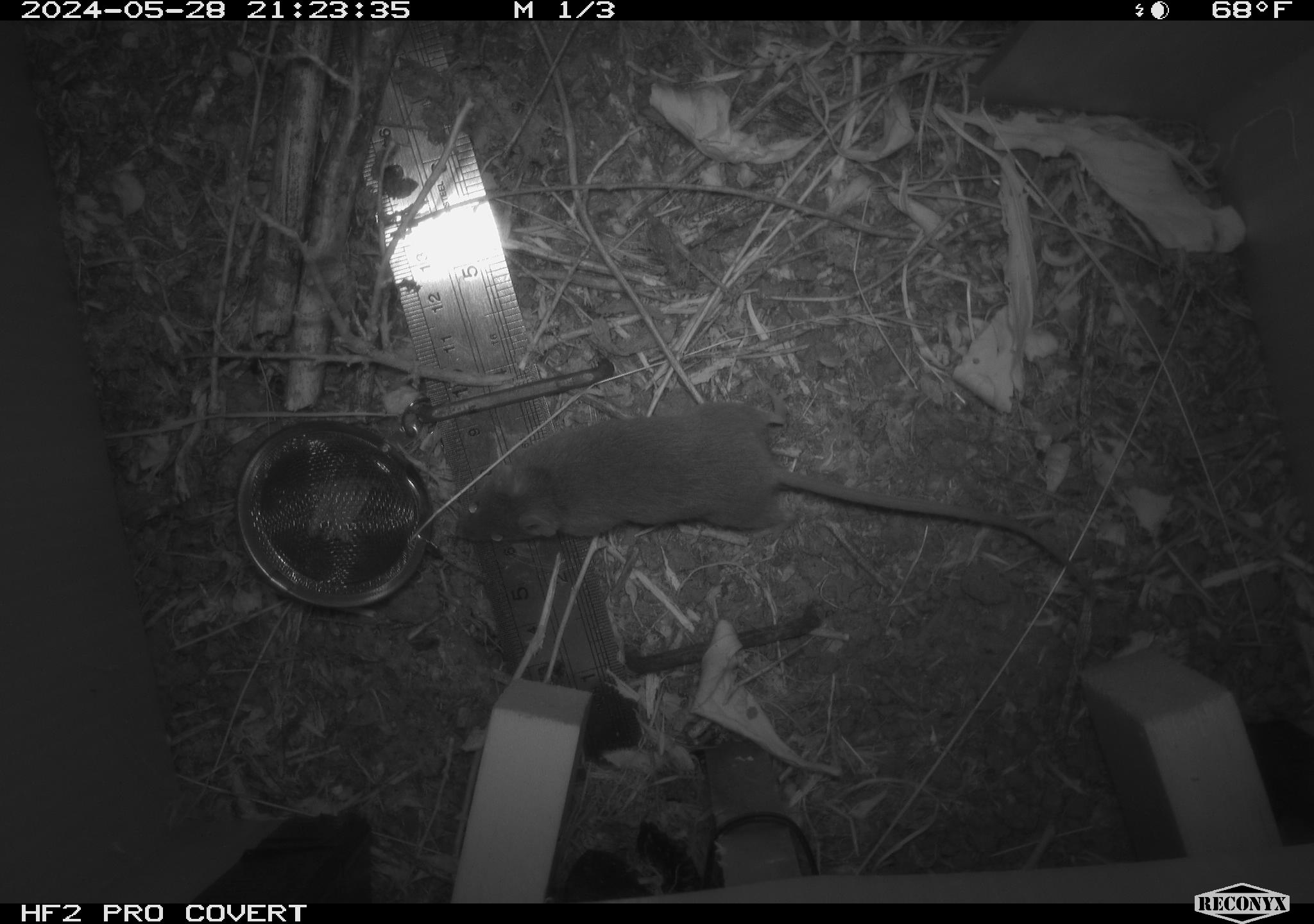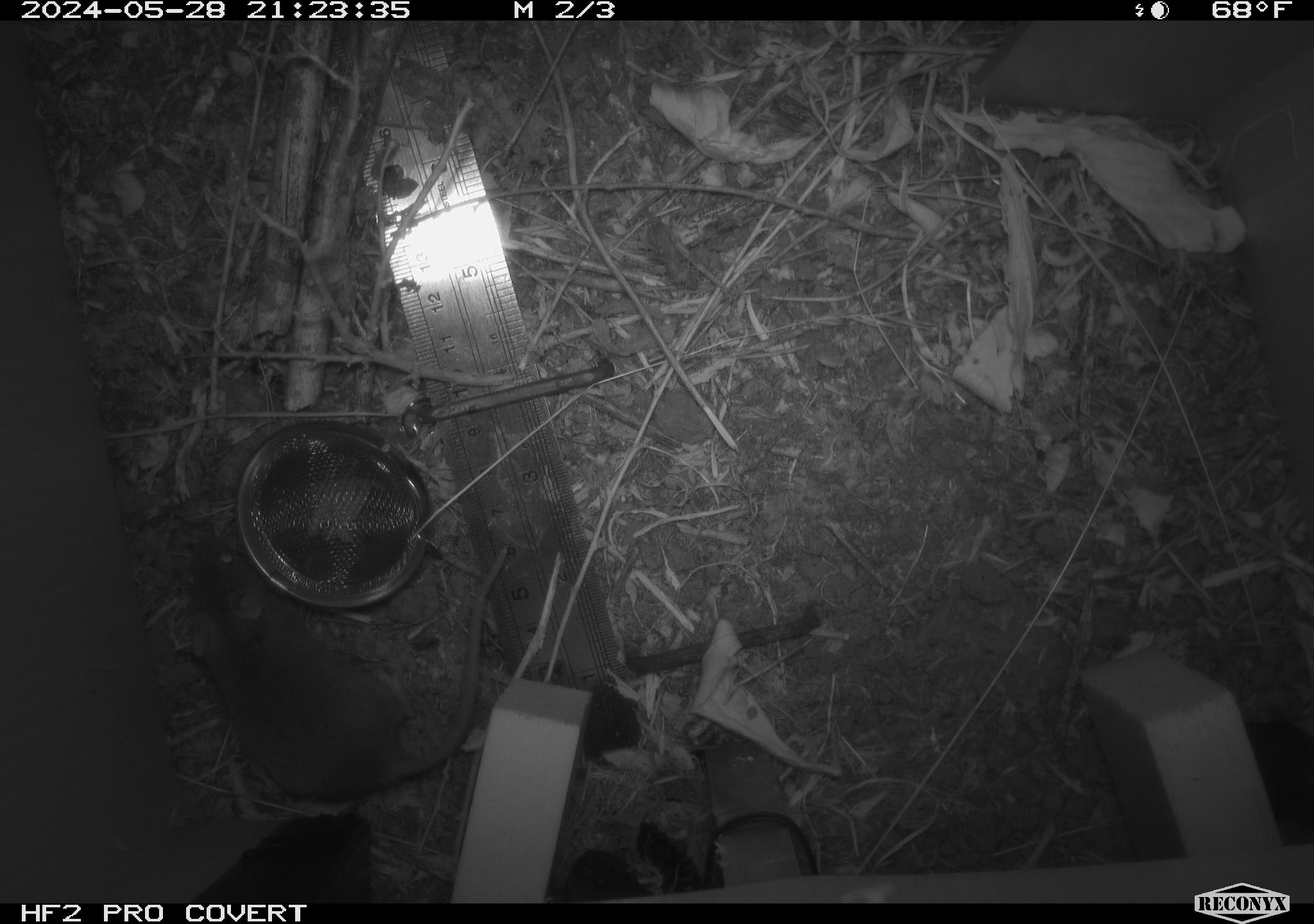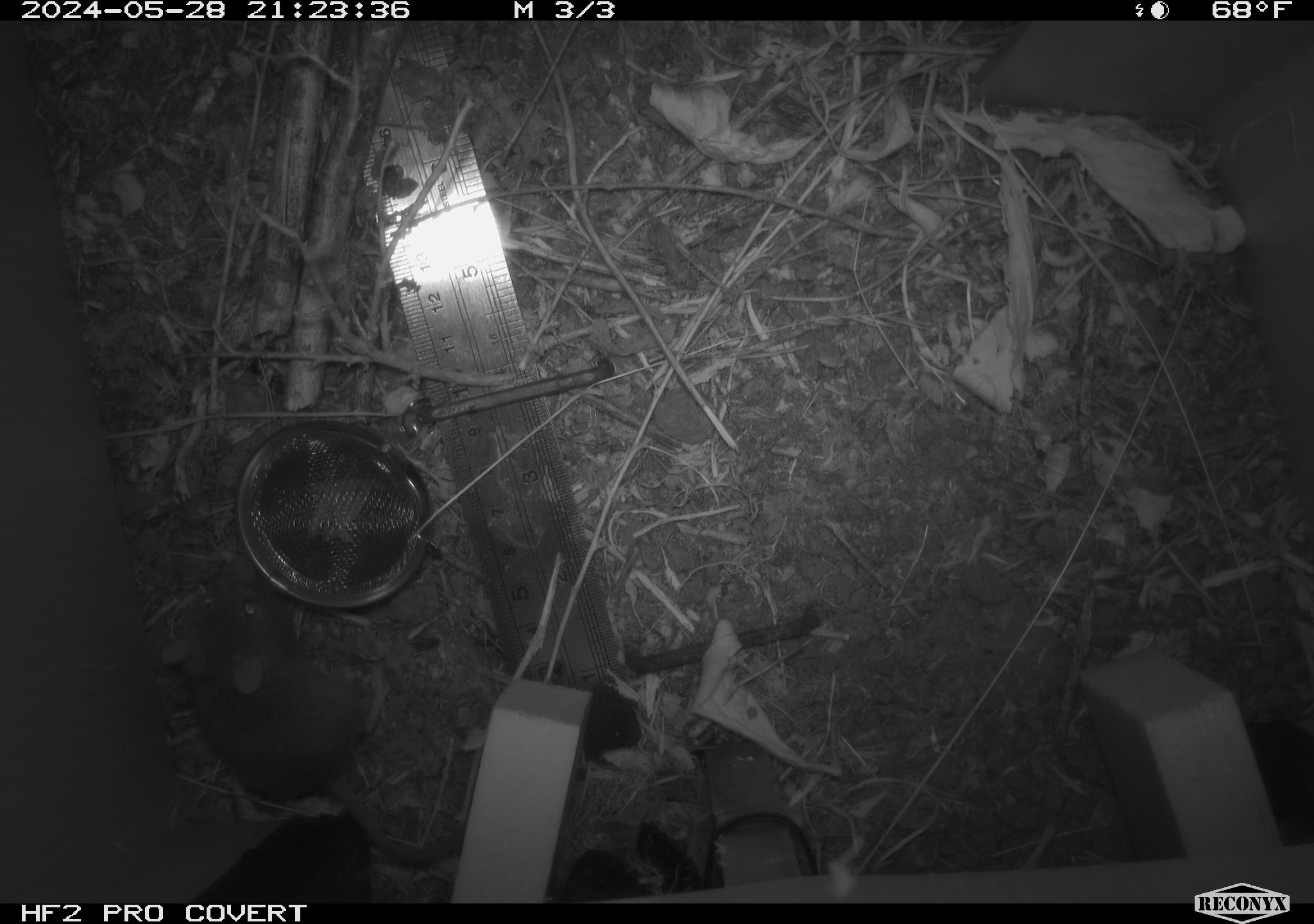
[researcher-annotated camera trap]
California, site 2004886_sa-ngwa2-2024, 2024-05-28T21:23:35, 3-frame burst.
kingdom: Animalia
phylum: Chordata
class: Mammalia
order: Rodentia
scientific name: Rodentia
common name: mouse species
Mouse species (Rodentia).